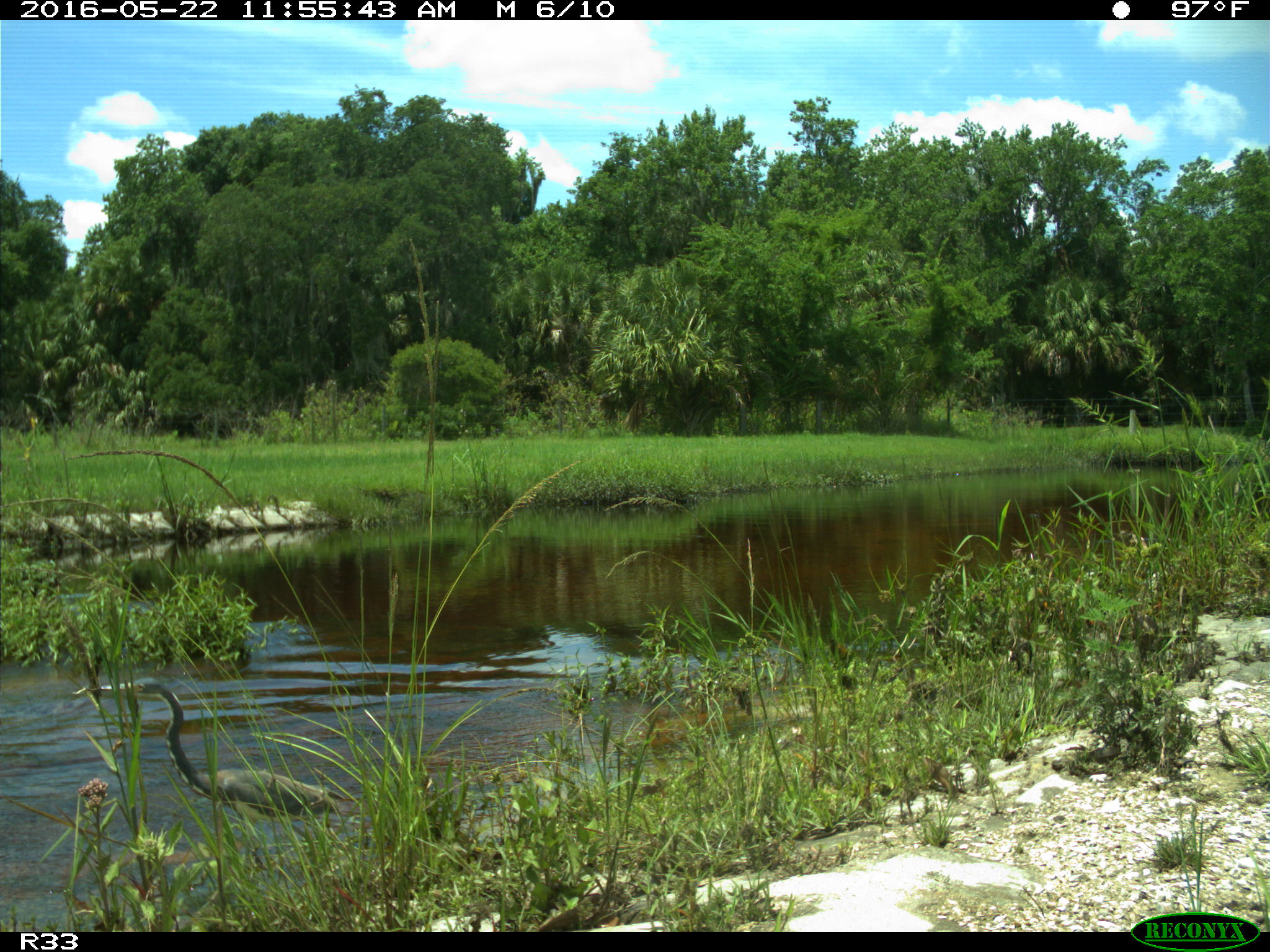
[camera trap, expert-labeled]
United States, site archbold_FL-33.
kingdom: Animalia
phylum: Chordata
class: Aves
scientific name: Aves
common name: birds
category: unidentified bird